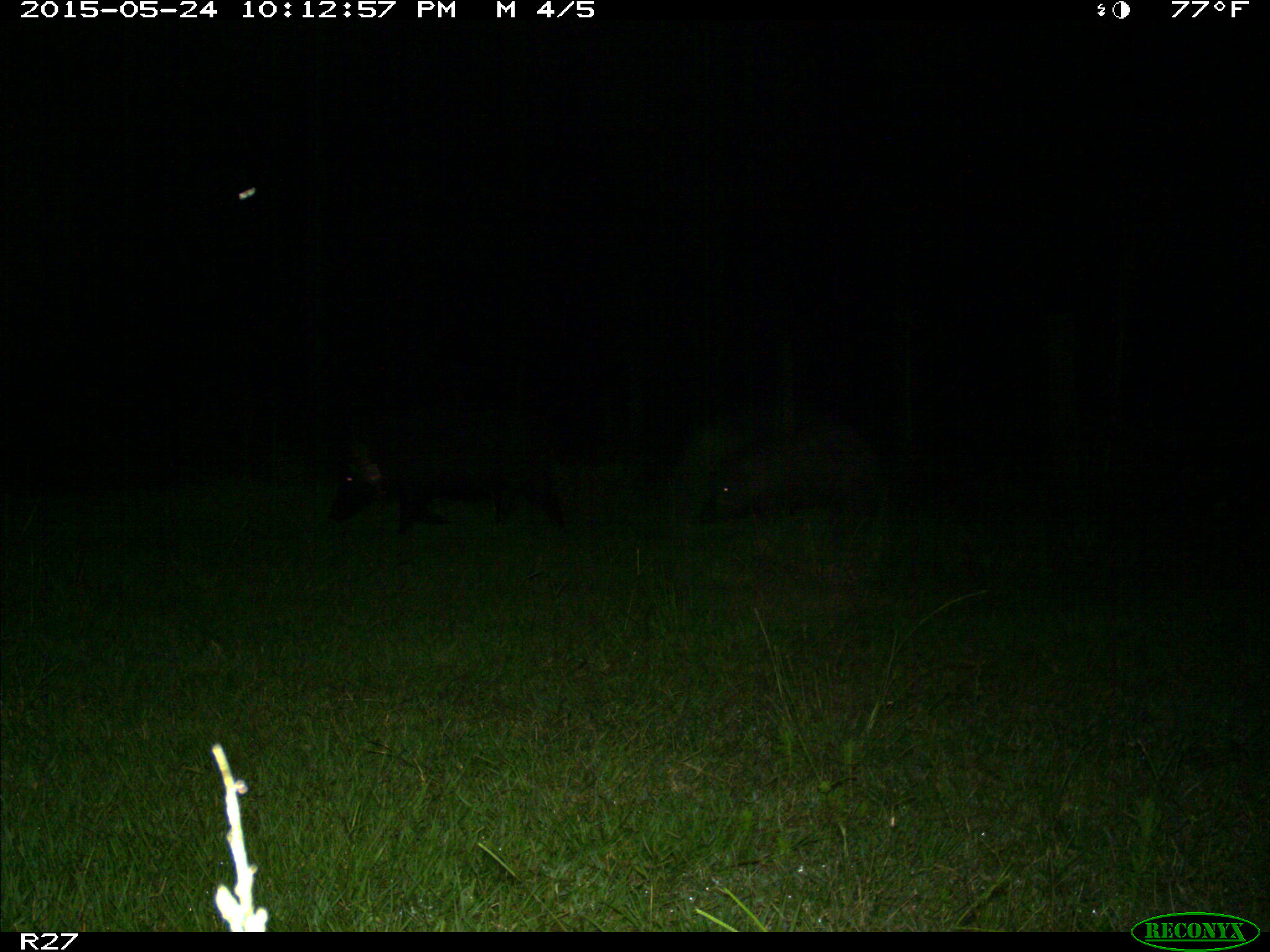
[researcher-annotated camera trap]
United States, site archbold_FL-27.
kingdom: Animalia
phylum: Chordata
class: Mammalia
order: Artiodactyla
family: Suidae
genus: Sus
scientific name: Sus scrofa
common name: wild boar